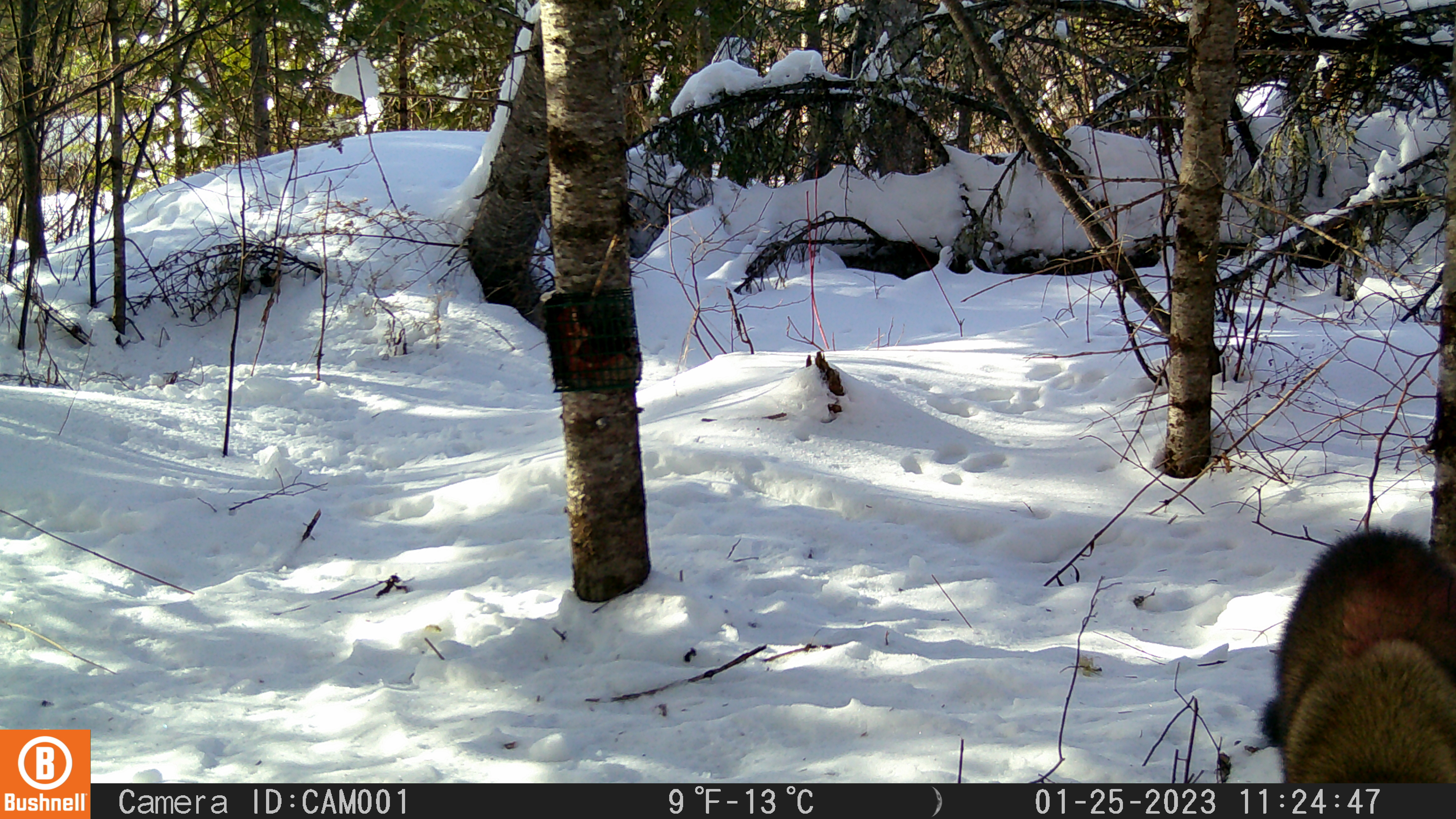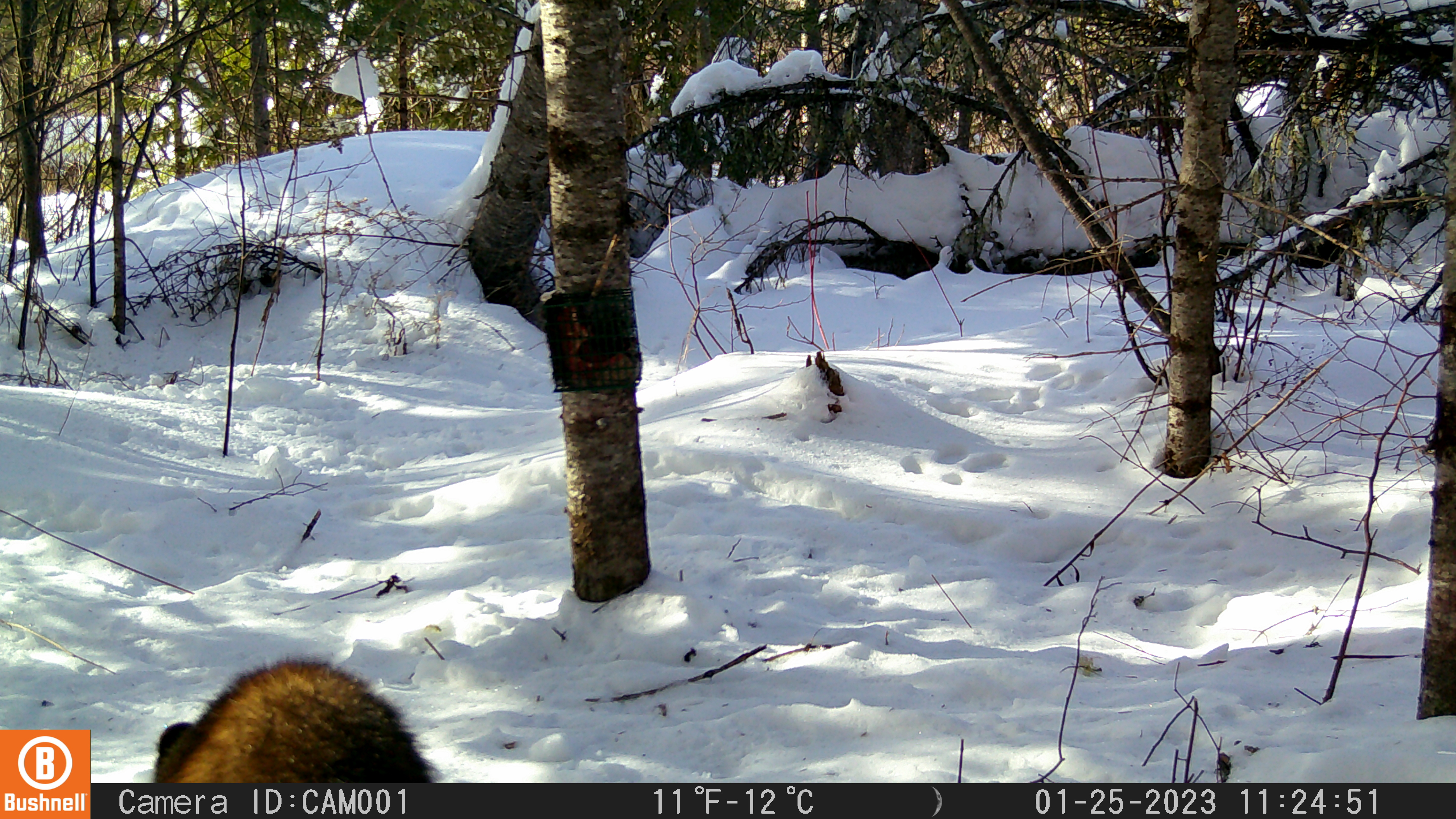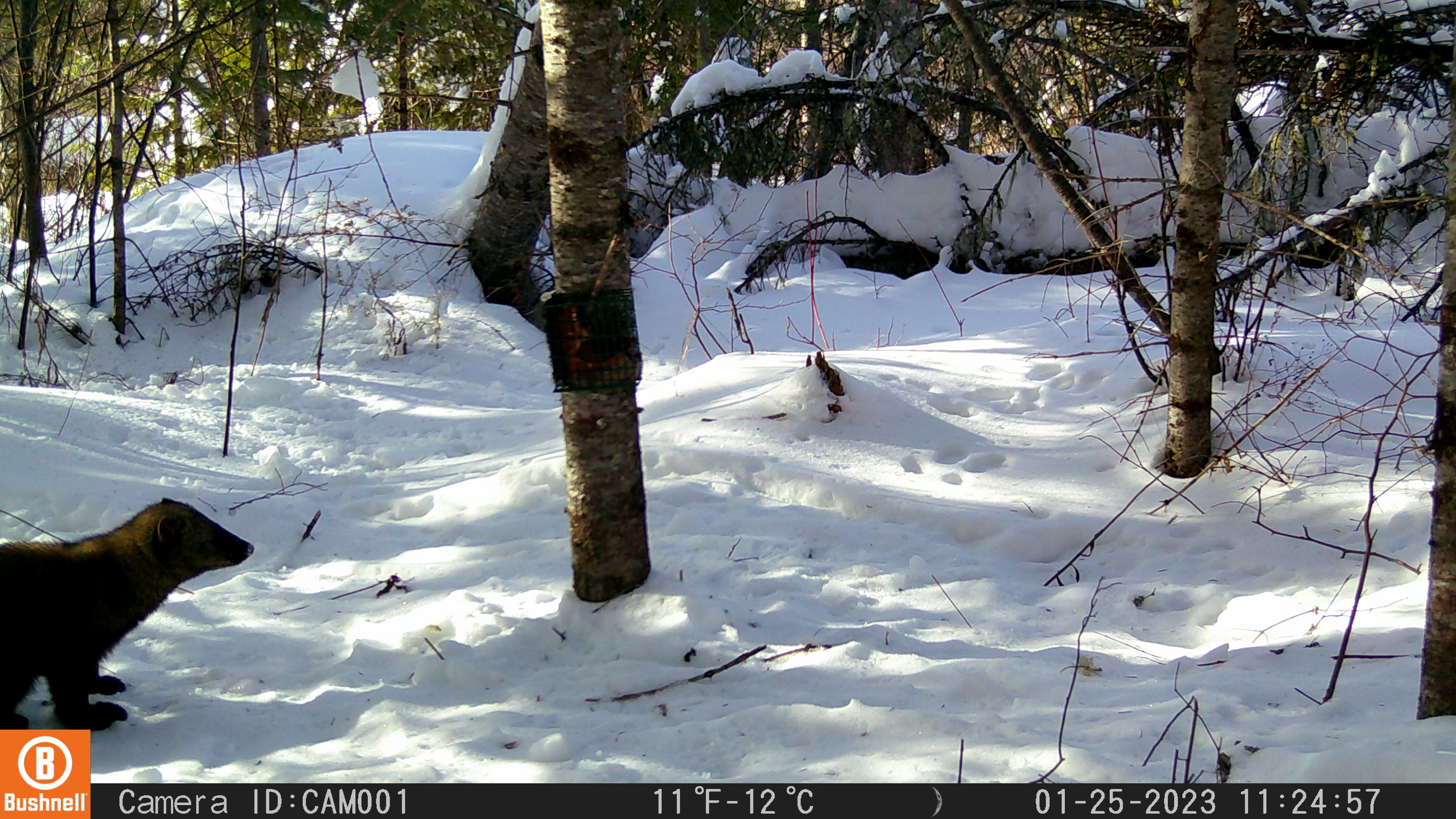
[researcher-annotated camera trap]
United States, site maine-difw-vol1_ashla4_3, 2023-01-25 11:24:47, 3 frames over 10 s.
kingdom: Animalia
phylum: Chordata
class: Mammalia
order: Carnivora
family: Mustelidae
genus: Pekania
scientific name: Pekania pennanti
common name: fisher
Fisher (Pekania pennanti).